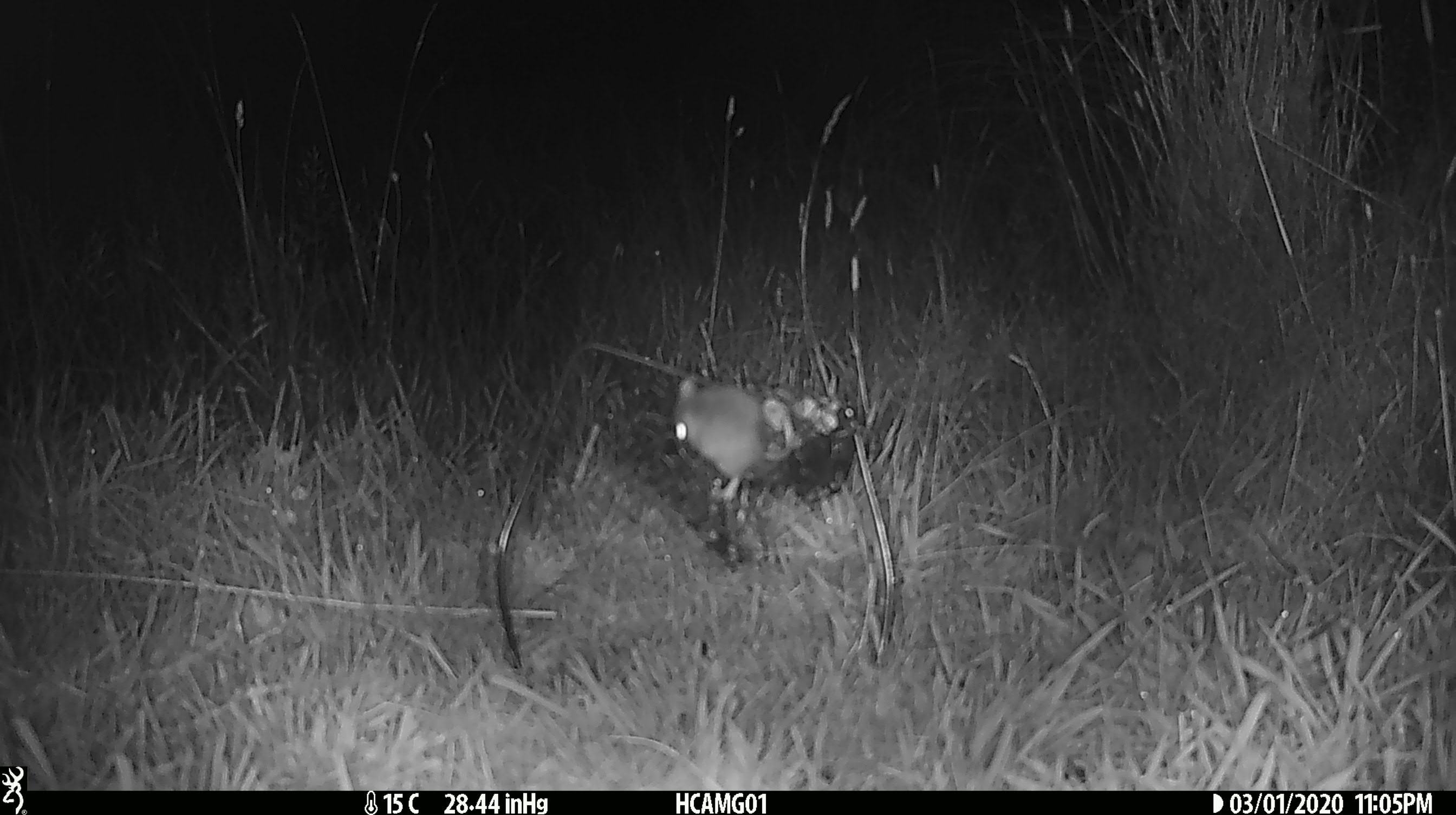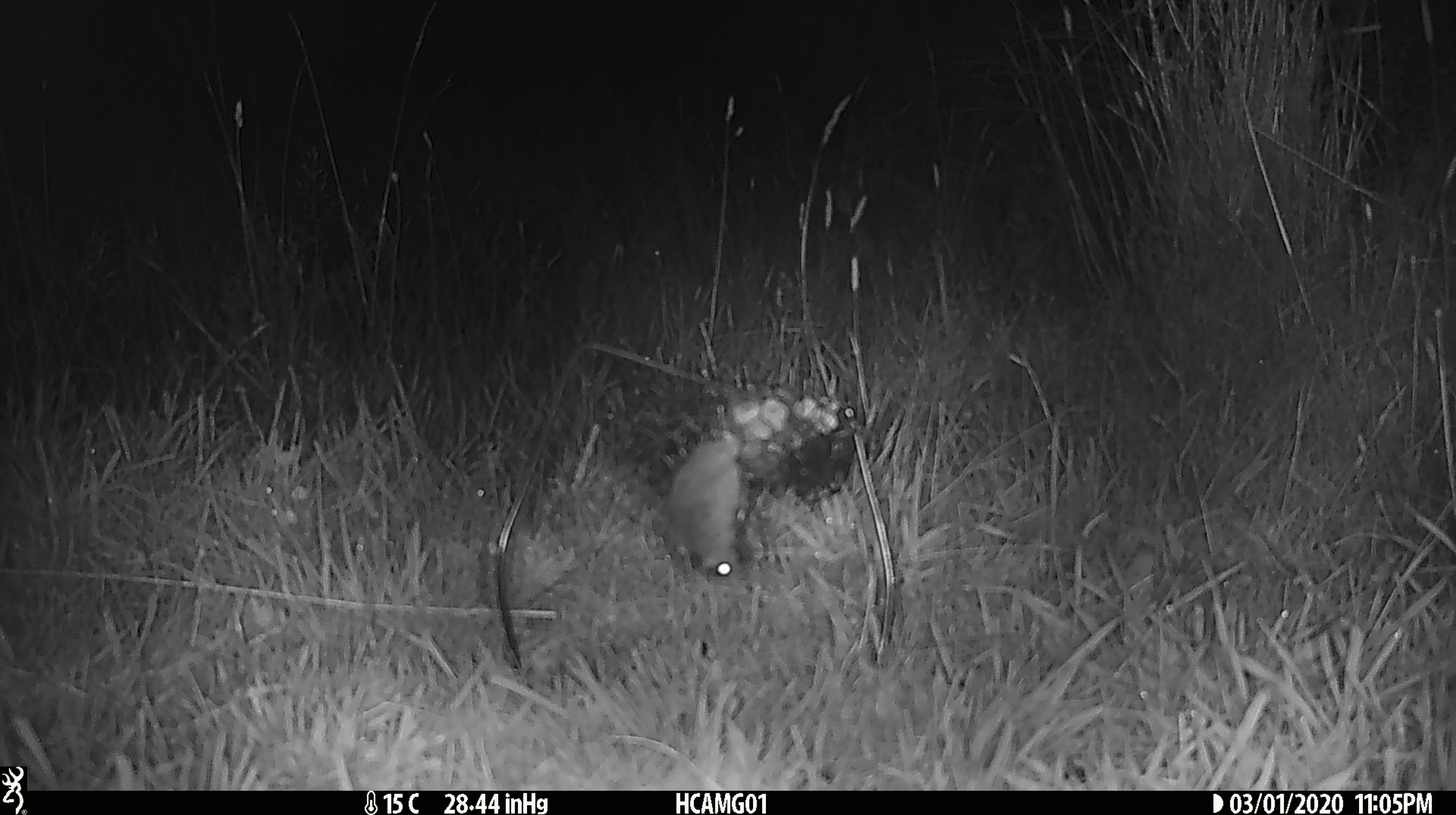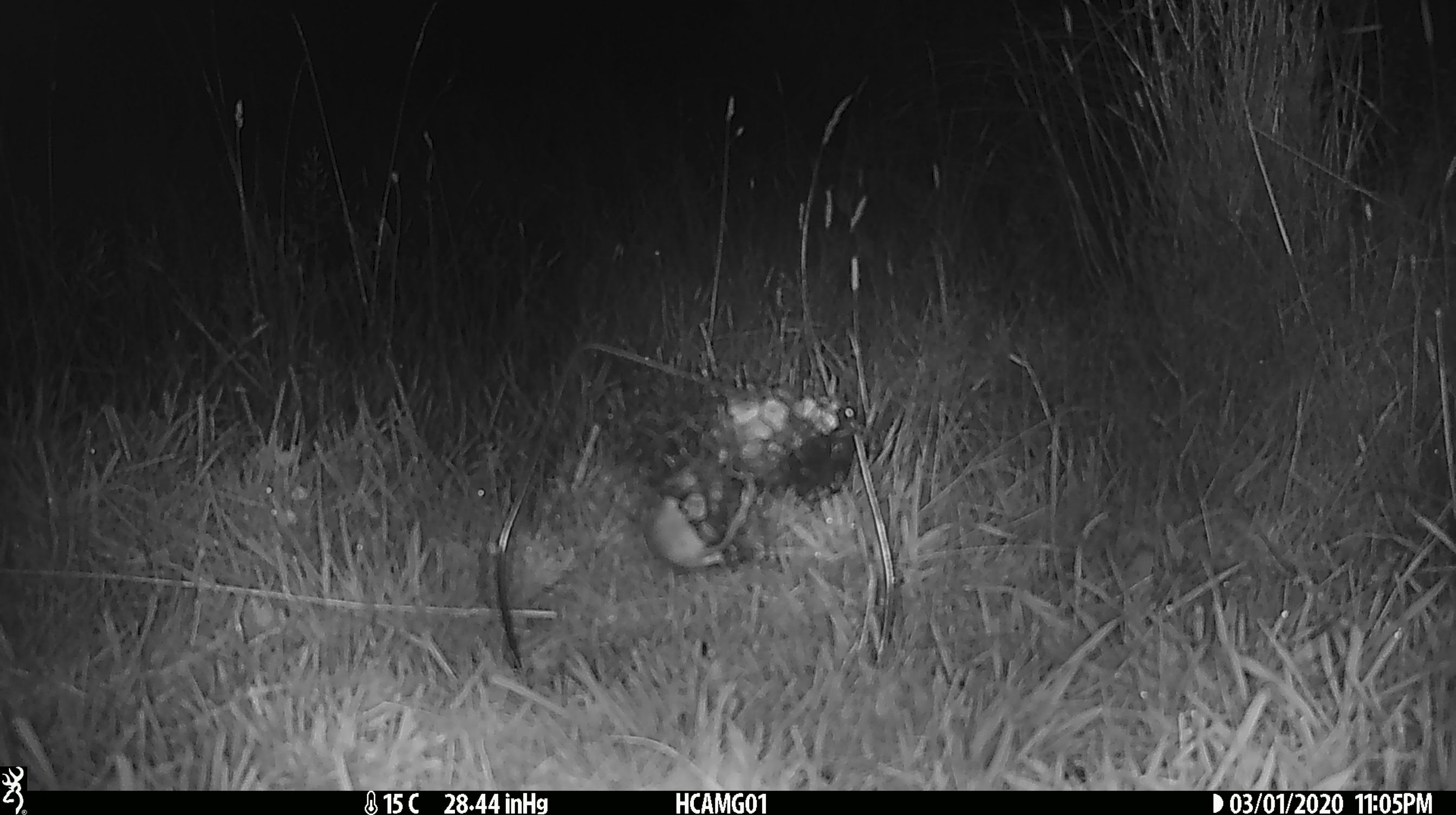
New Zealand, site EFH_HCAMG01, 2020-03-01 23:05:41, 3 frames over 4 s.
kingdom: Animalia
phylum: Chordata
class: Mammalia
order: Rodentia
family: Muridae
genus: Mus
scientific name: Mus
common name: mouse